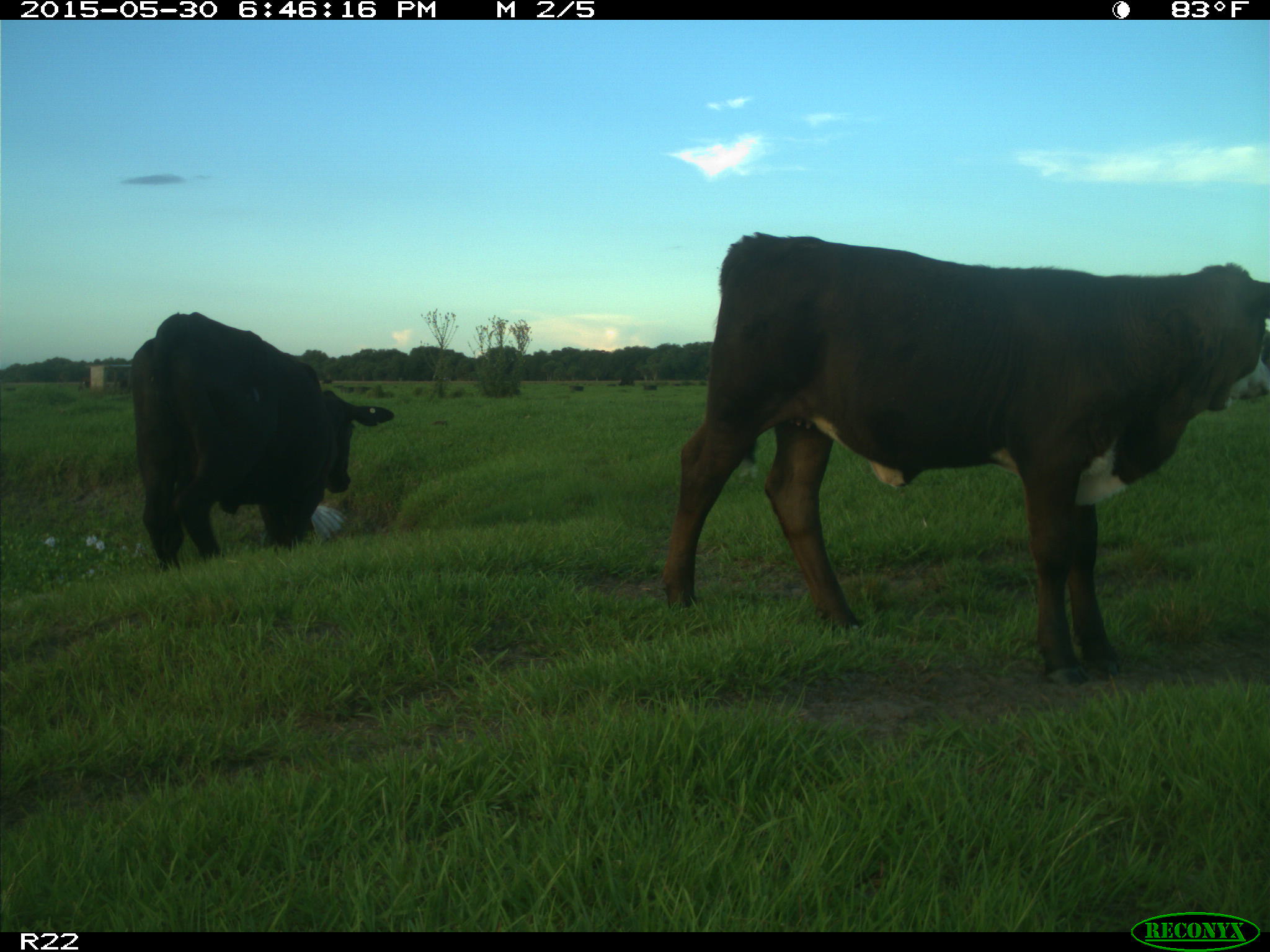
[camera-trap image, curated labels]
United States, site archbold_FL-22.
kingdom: Animalia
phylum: Chordata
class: Mammalia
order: Artiodactyla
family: Bovidae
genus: Bos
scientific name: Bos taurus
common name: domestic cow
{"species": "Bos taurus (domestic cow)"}